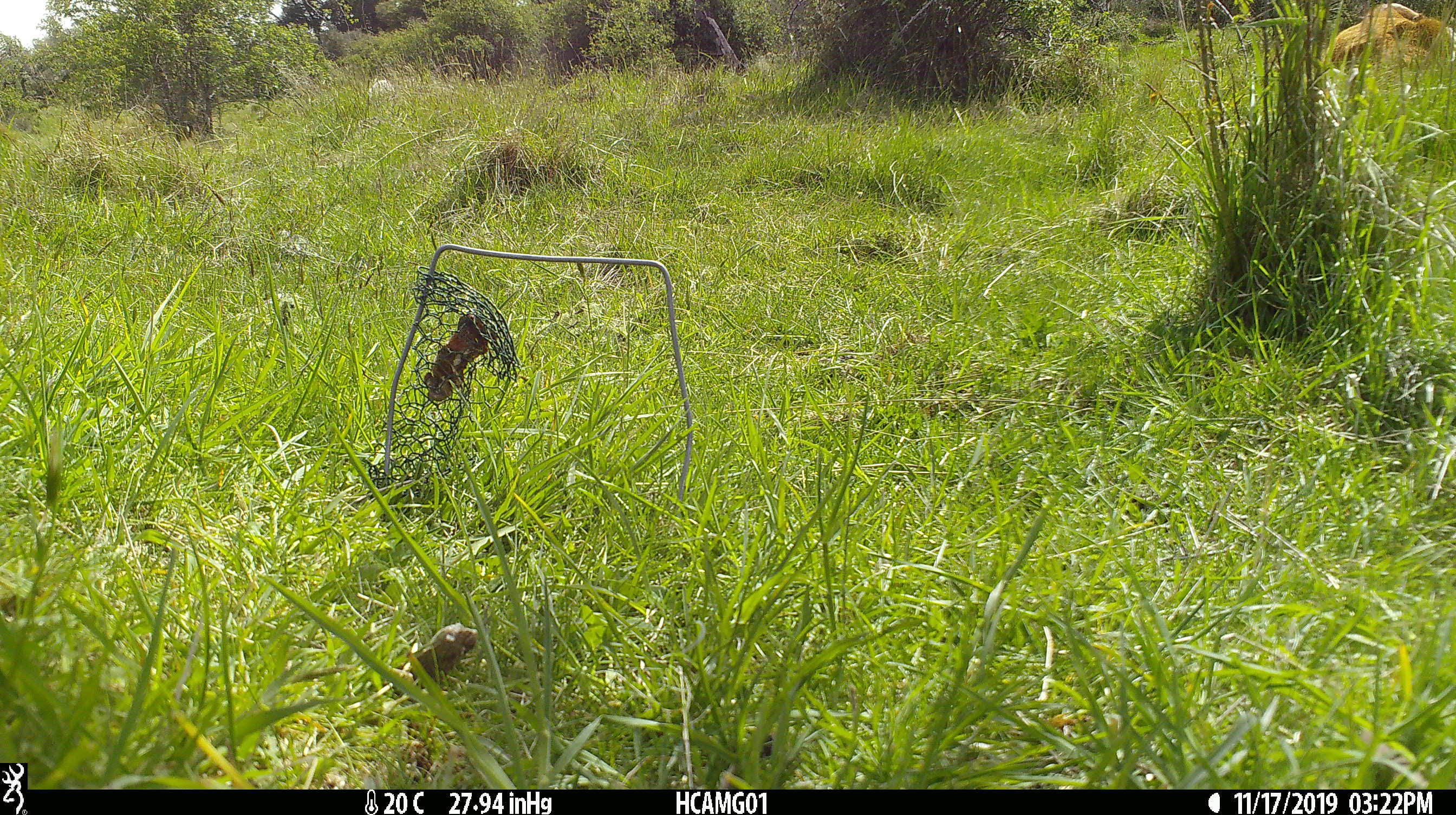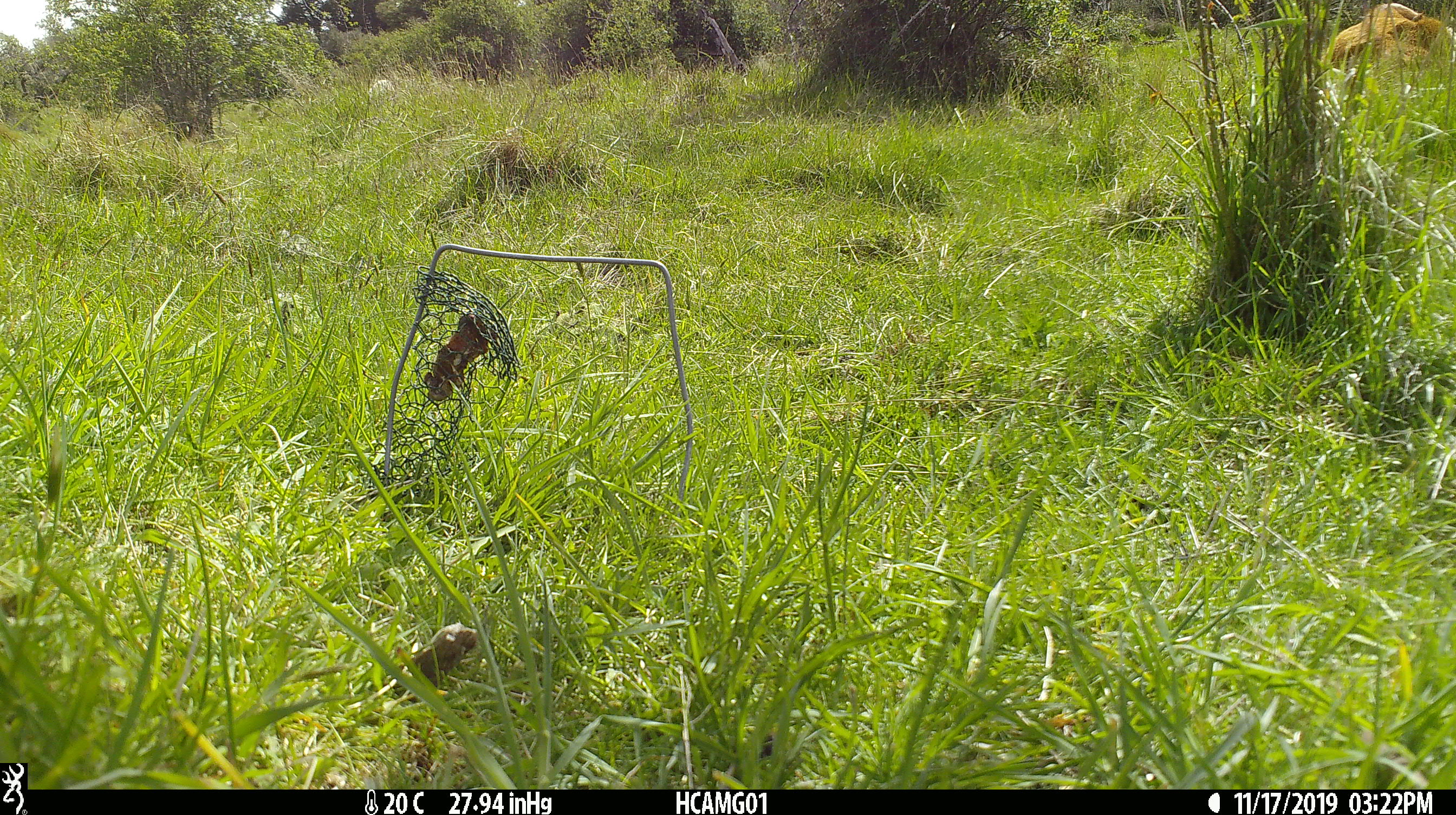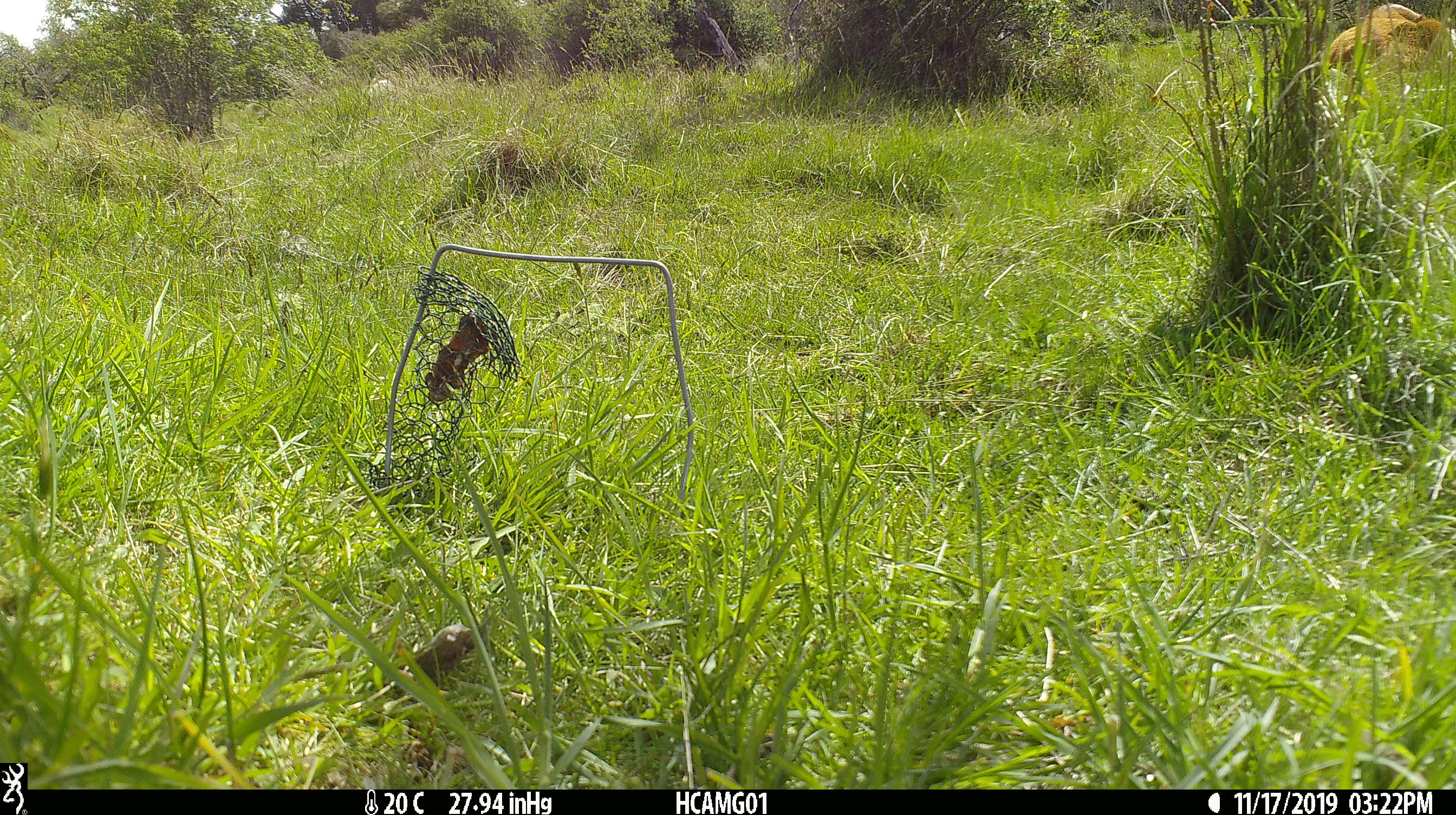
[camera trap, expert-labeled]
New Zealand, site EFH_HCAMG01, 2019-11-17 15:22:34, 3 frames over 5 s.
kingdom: Animalia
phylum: Chordata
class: Mammalia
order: Artiodactyla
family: Bovidae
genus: Bos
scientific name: Bos taurus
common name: domestic cow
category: cow